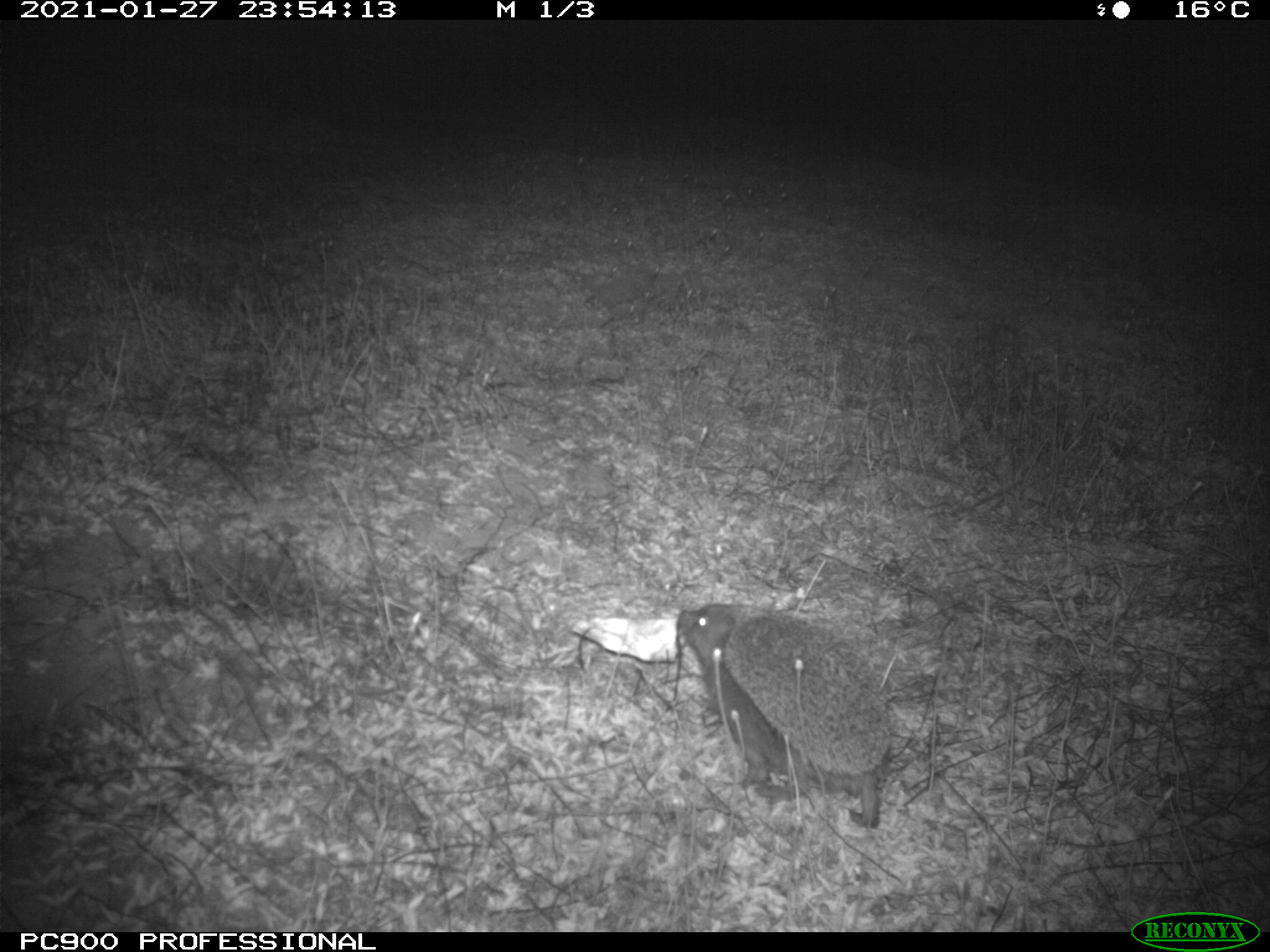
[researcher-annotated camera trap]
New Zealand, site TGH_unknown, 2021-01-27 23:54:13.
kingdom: Animalia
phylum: Chordata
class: Mammalia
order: Eulipotyphla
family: Erinaceidae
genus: Erinaceus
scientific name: Erinaceus europaeus europaeus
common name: european hedgehog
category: hedgehog